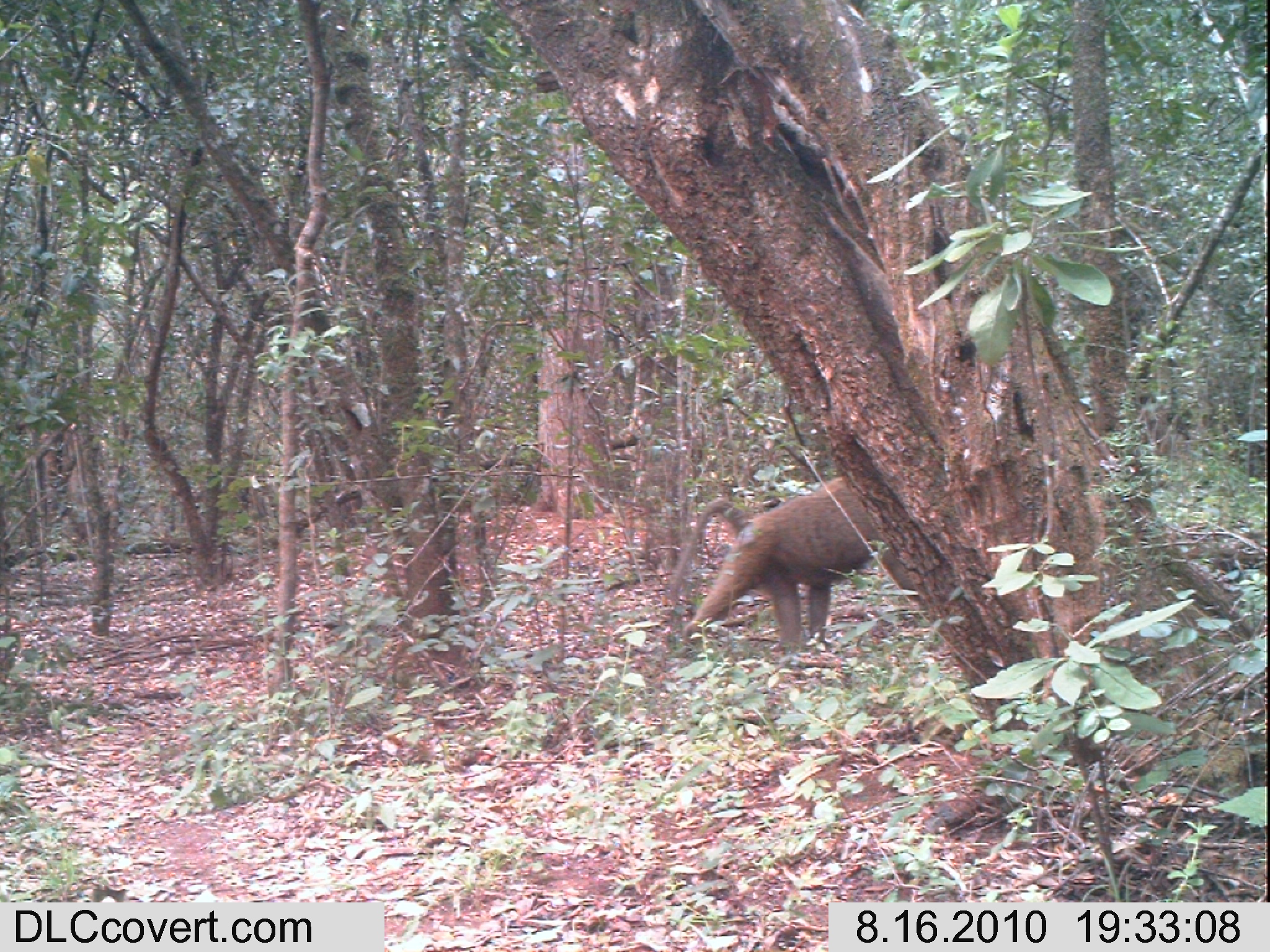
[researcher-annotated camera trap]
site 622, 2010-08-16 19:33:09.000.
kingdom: Animalia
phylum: Chordata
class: Mammalia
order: Primates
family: Cercopithecidae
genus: Papio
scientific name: Papio anubis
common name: olive baboon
Papio anubis (olive baboon), count 1.